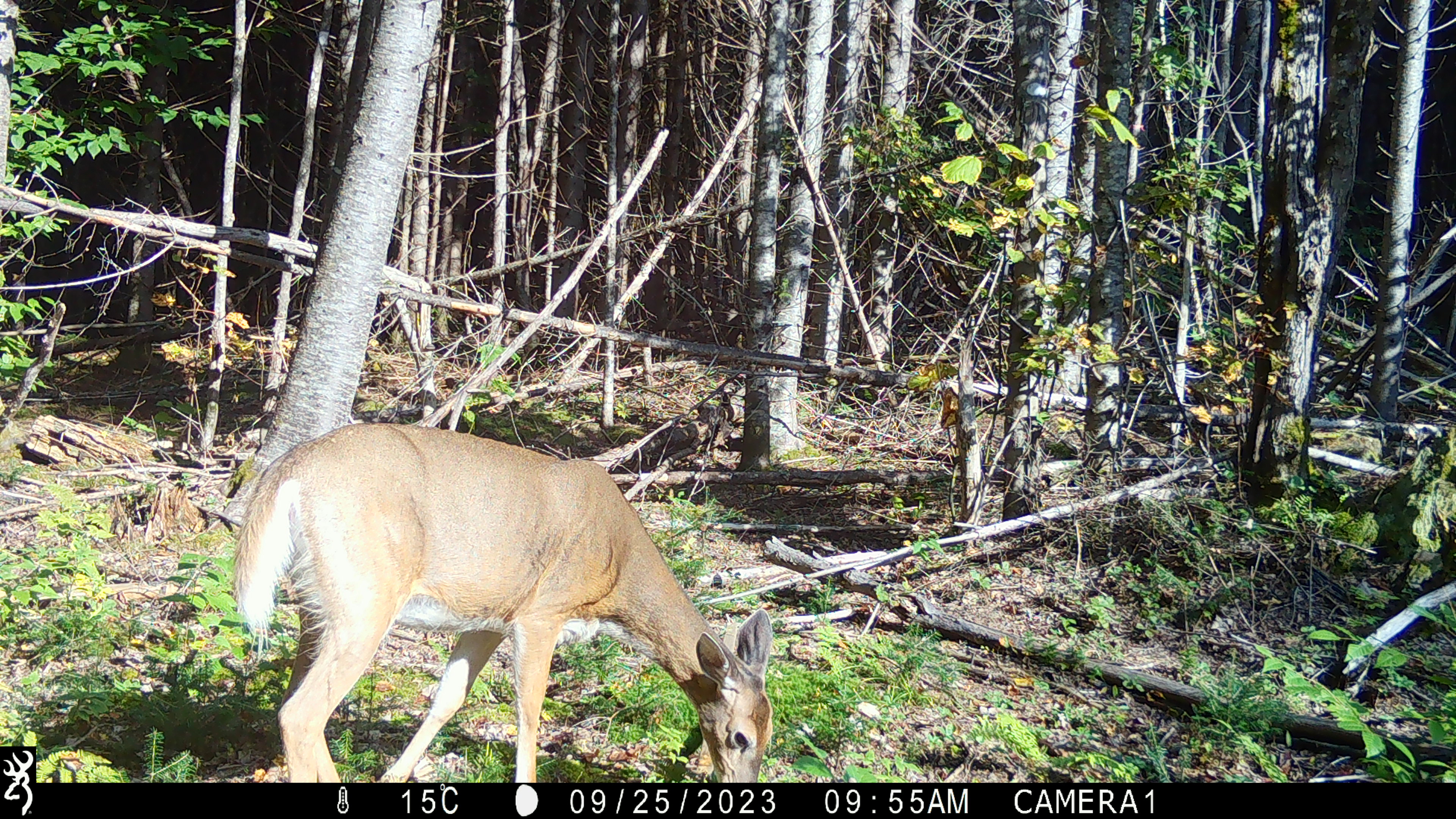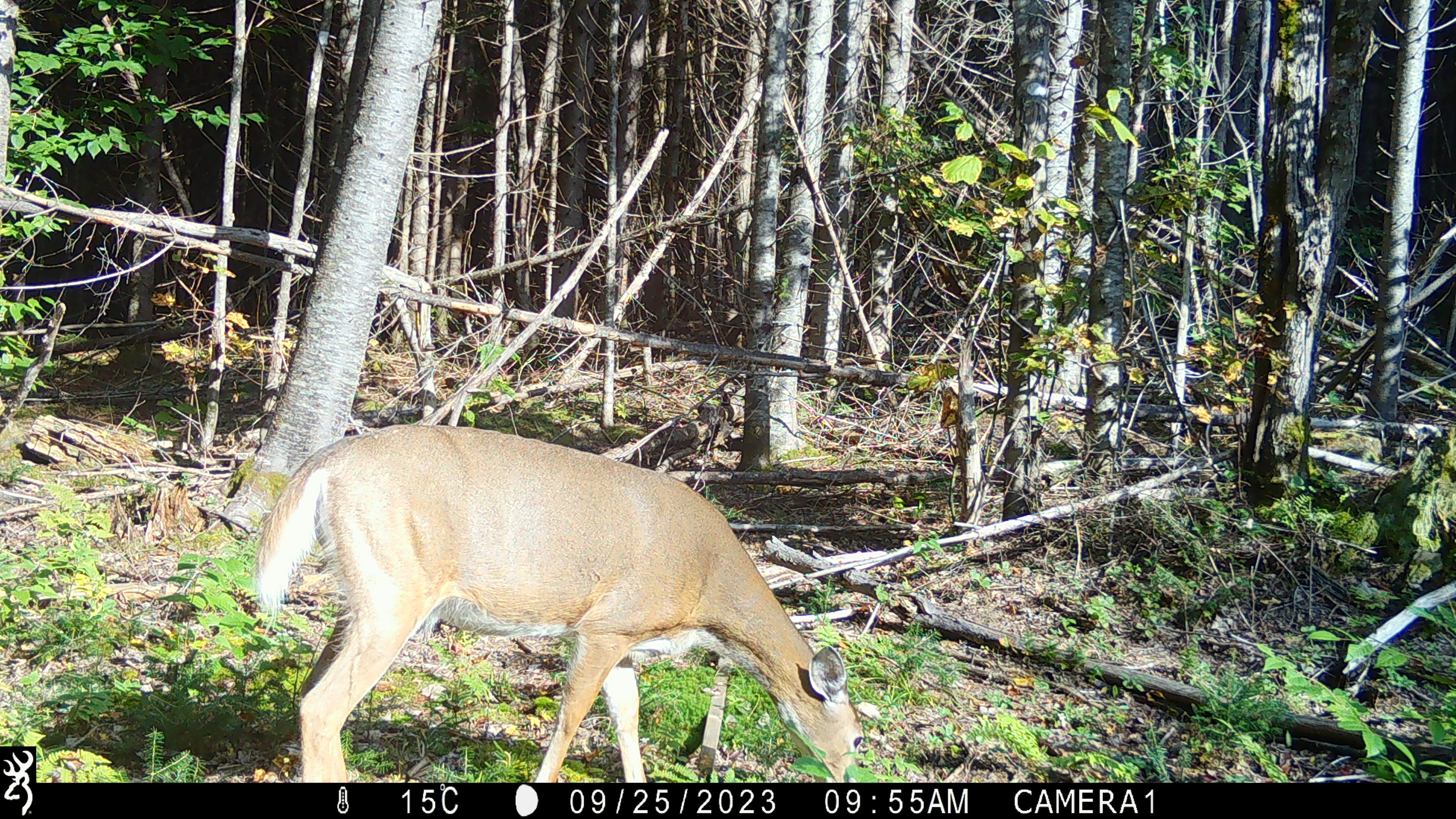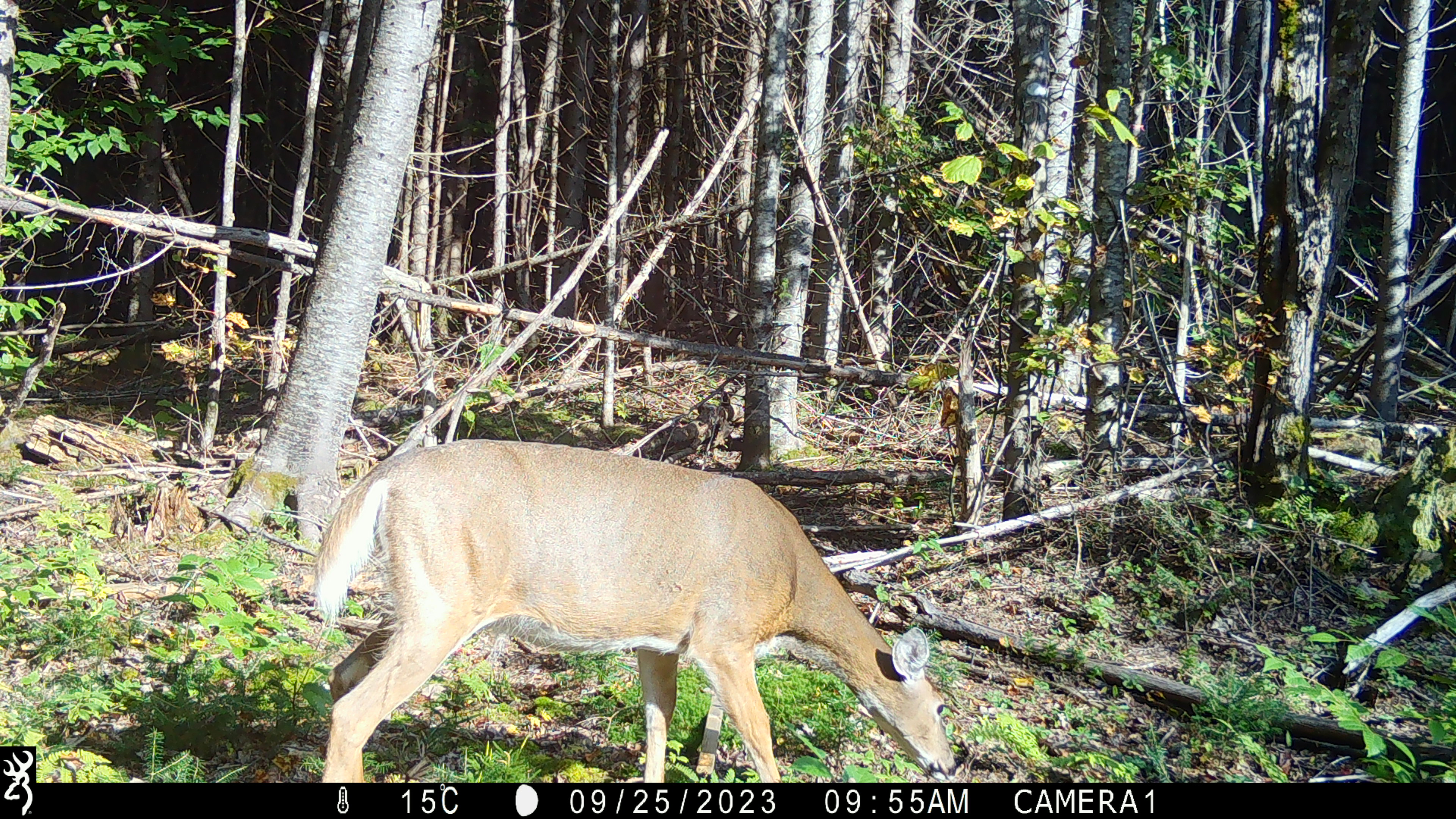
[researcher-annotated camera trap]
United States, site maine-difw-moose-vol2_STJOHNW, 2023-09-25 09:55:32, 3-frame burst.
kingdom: Animalia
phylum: Chordata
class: Mammalia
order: Artiodactyla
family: Cervidae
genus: Odocoileus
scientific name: Odocoileus virginianus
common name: white-tailed deer